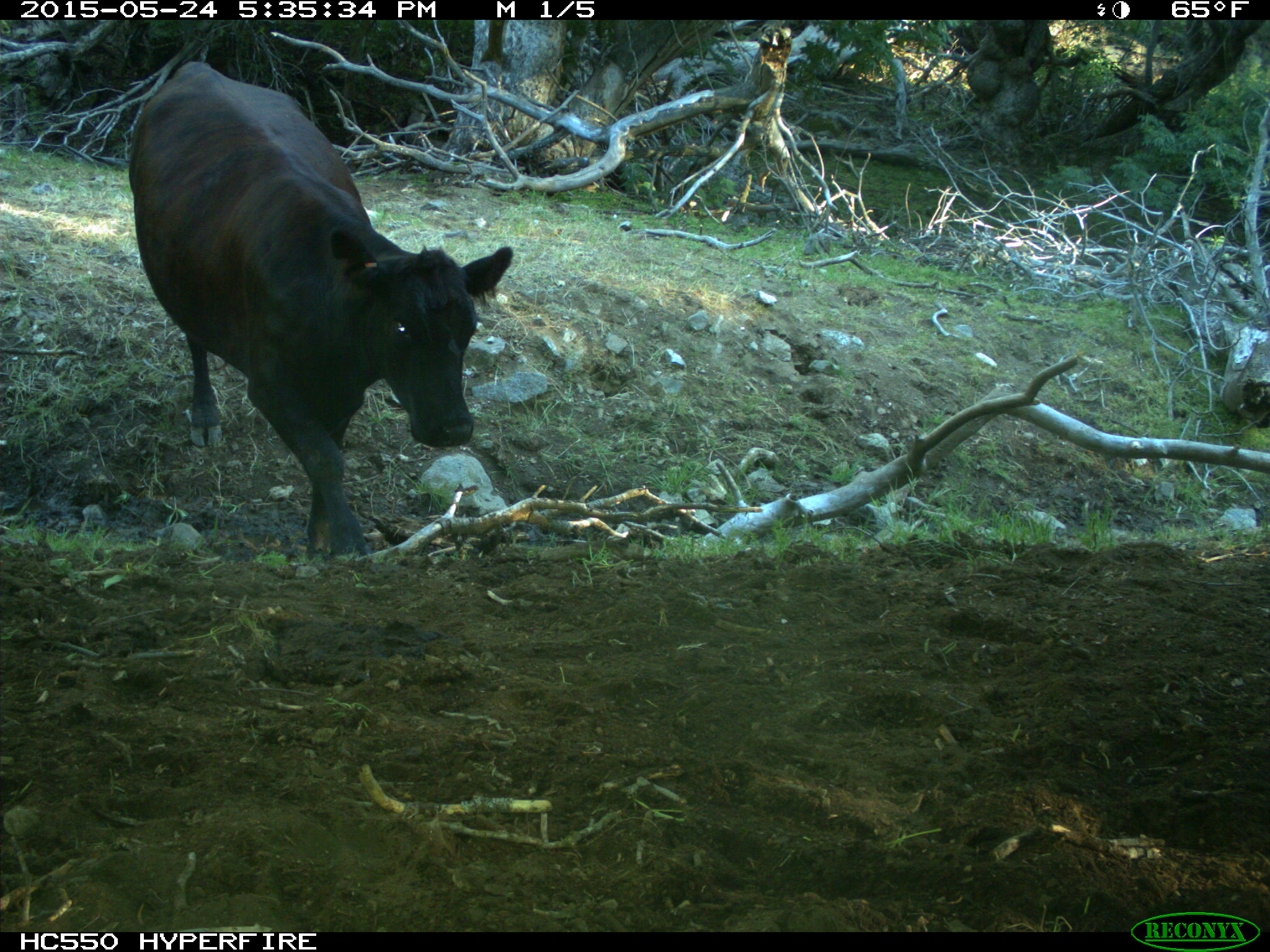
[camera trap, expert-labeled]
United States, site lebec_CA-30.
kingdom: Animalia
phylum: Chordata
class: Mammalia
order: Artiodactyla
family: Bovidae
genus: Bos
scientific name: Bos taurus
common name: domestic cow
Bos taurus (domestic cow).